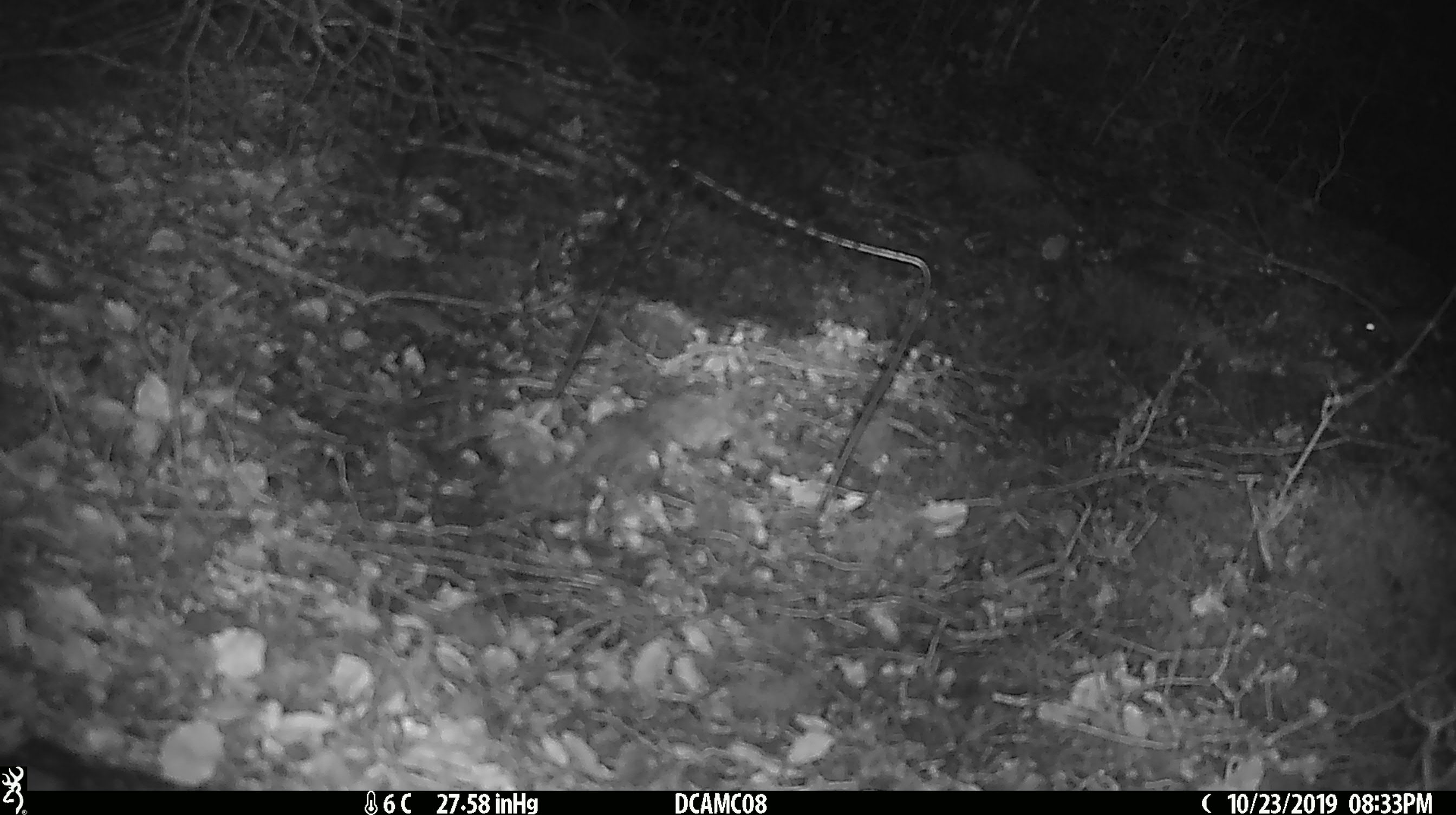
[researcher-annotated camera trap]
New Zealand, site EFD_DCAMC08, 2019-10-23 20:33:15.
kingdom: Animalia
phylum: Chordata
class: Mammalia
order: Rodentia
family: Muridae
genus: Mus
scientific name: Mus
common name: mouse